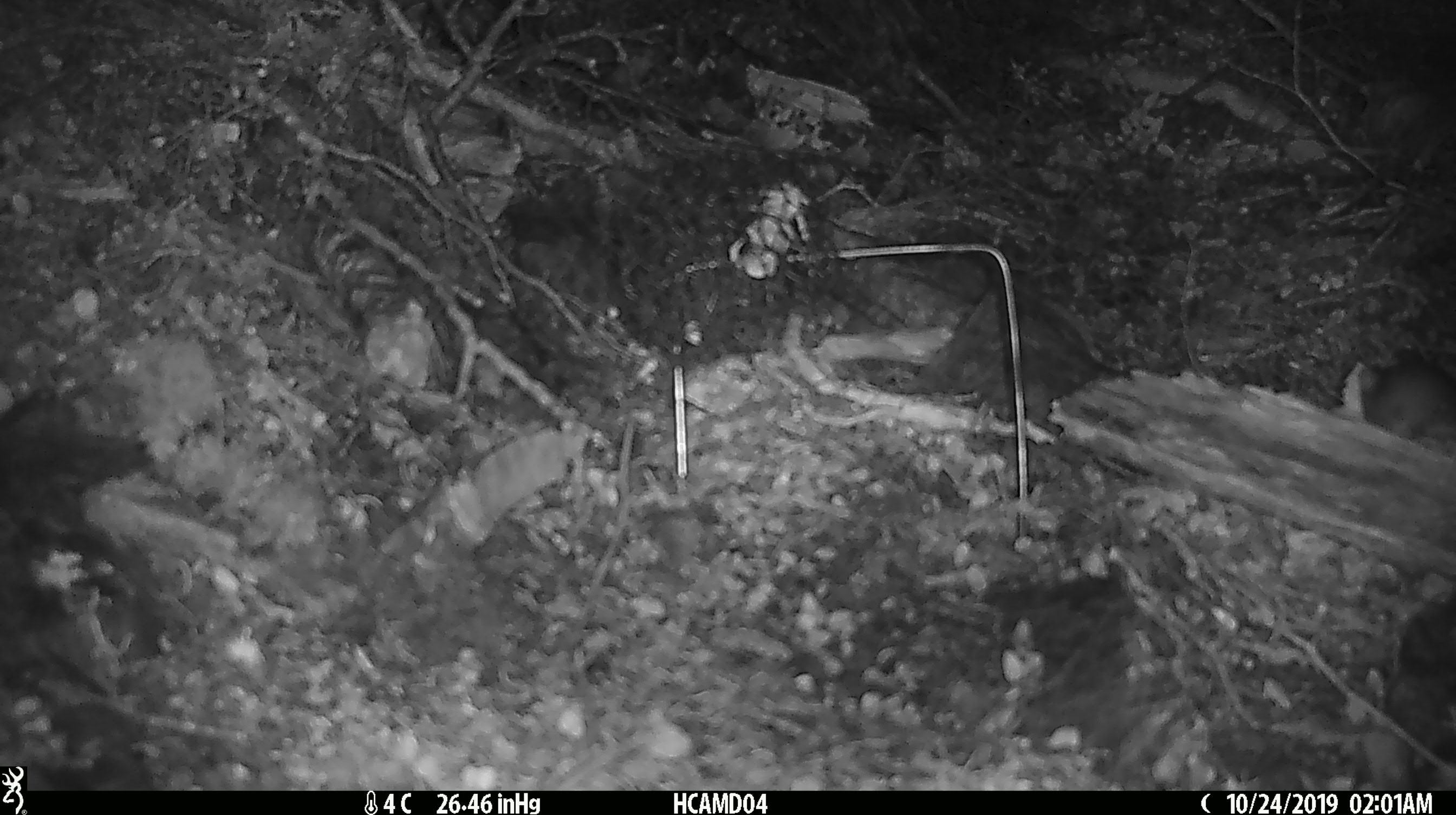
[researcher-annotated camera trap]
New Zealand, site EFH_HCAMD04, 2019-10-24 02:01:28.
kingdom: Animalia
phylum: Chordata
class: Mammalia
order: Rodentia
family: Muridae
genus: Mus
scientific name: Mus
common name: mouse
Mouse (Mus).